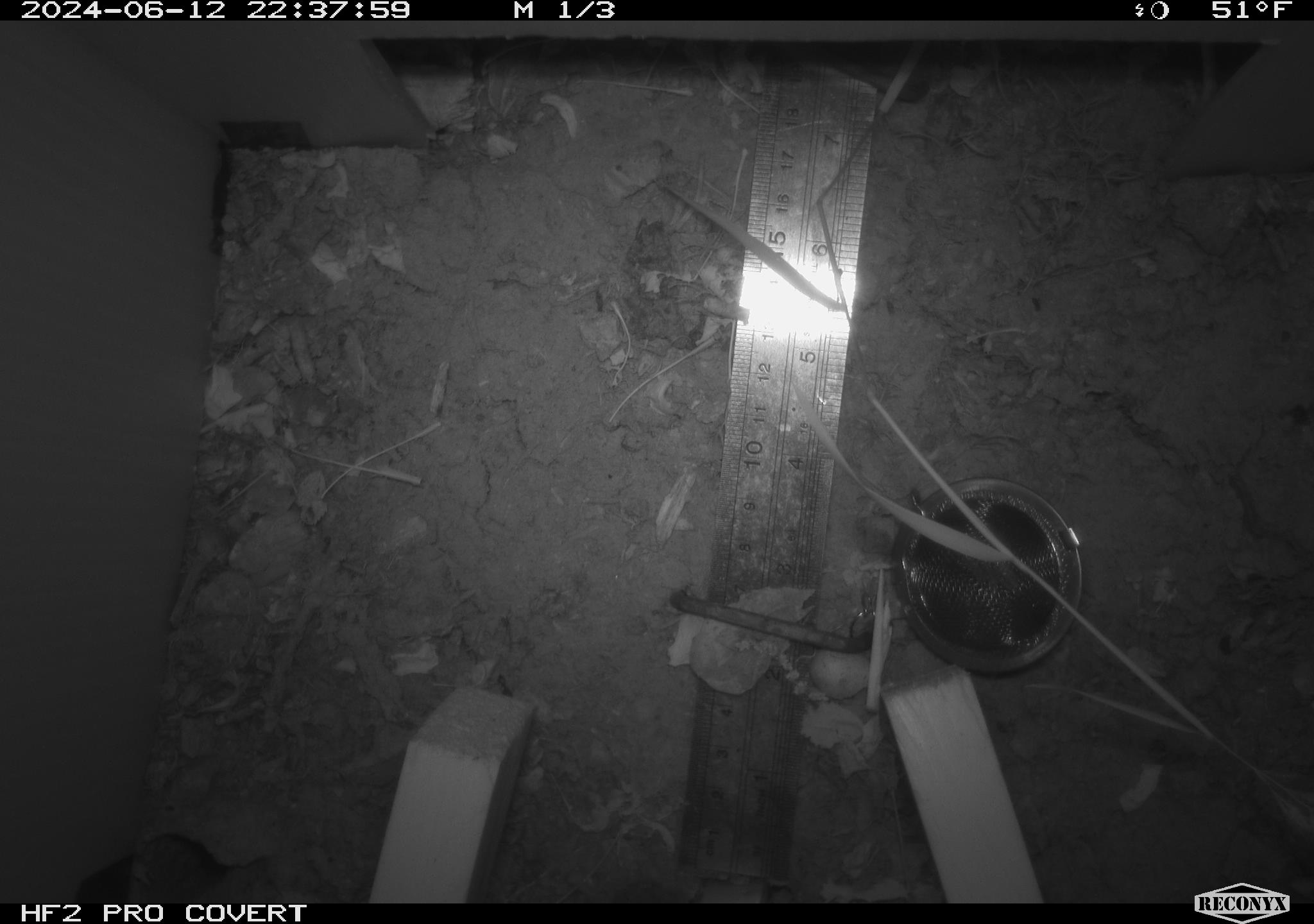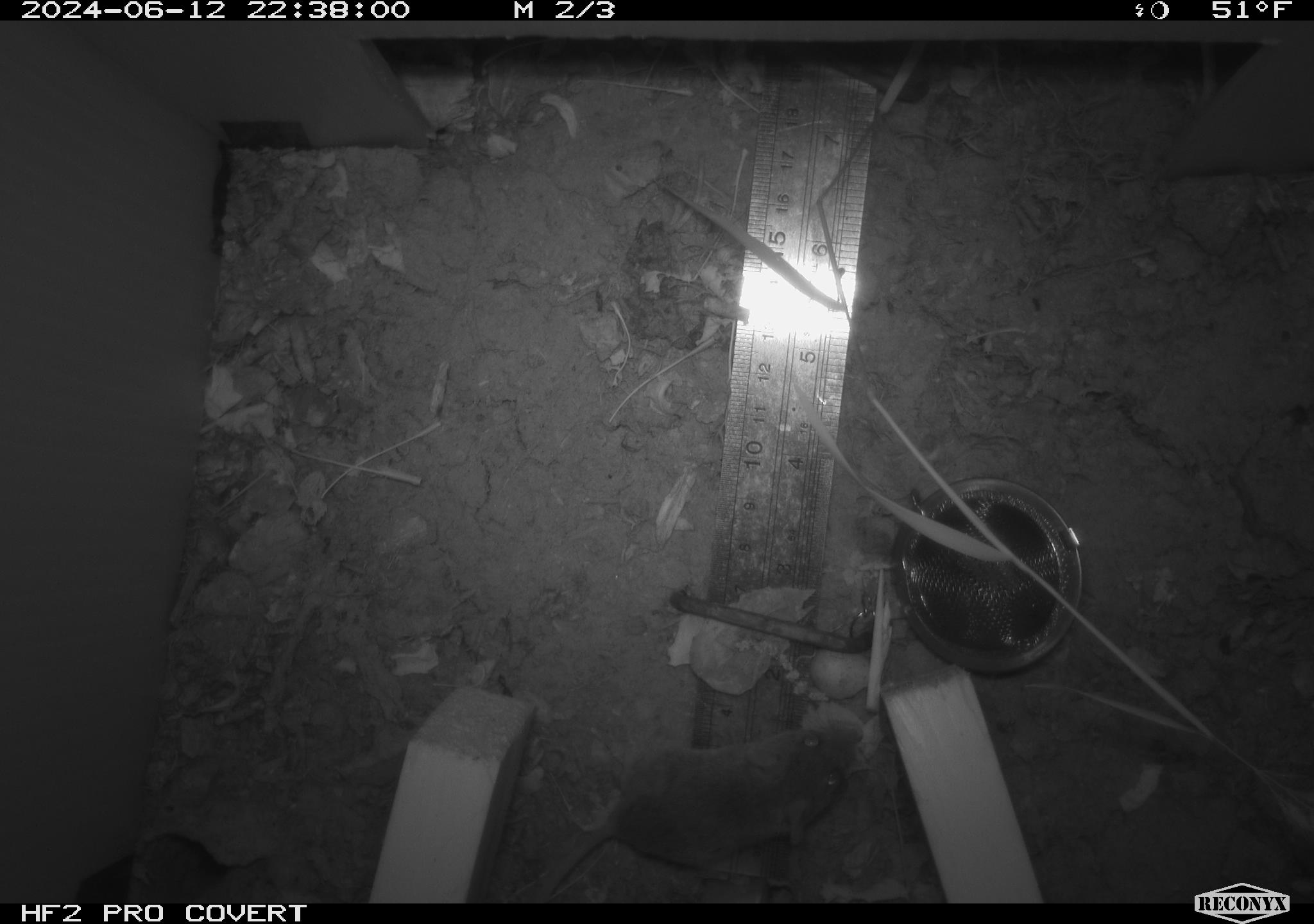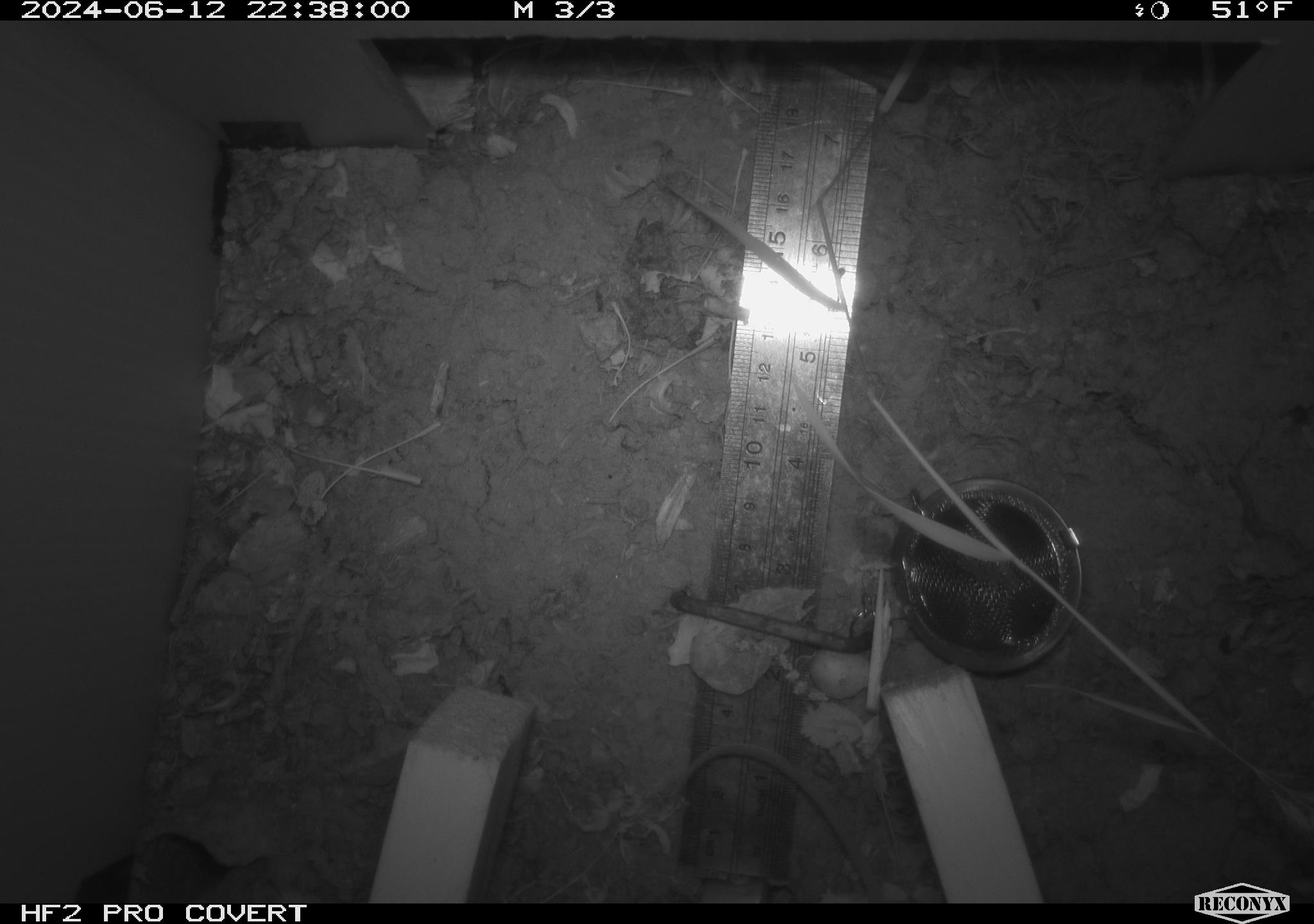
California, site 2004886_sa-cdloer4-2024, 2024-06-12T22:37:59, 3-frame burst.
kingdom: Animalia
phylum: Chordata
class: Mammalia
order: Rodentia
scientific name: Rodentia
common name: rodent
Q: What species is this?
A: Rodent (Rodentia).